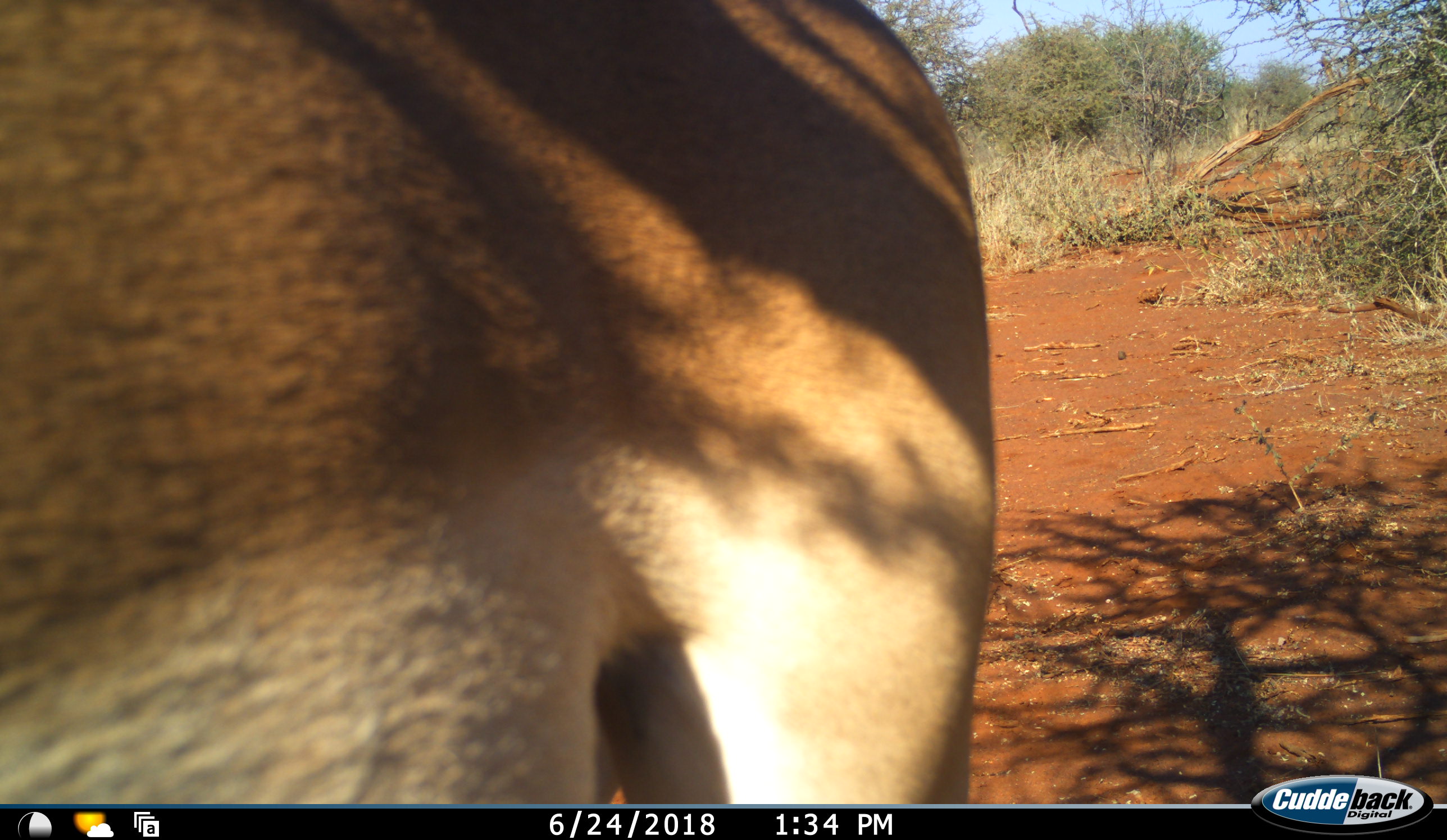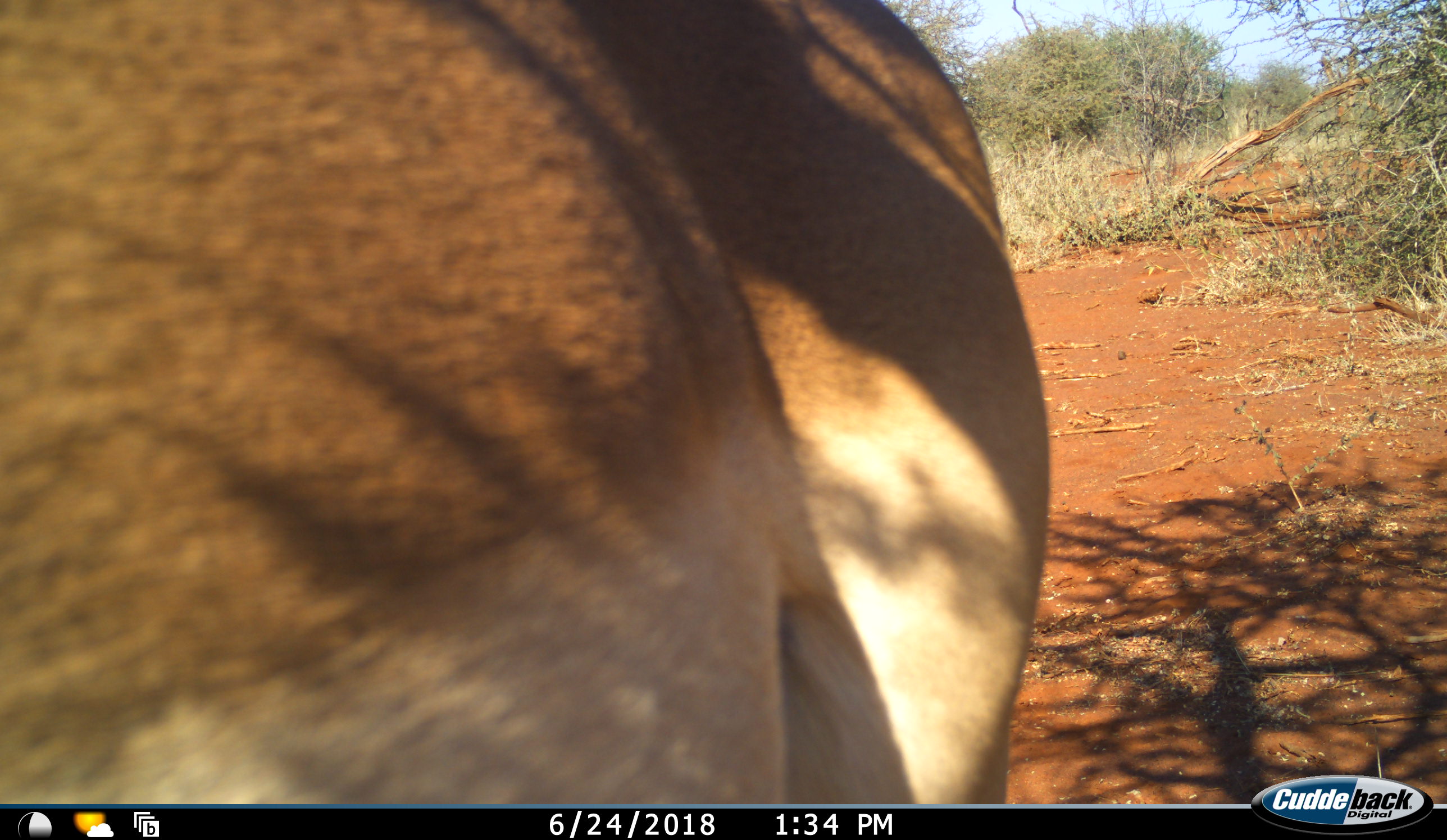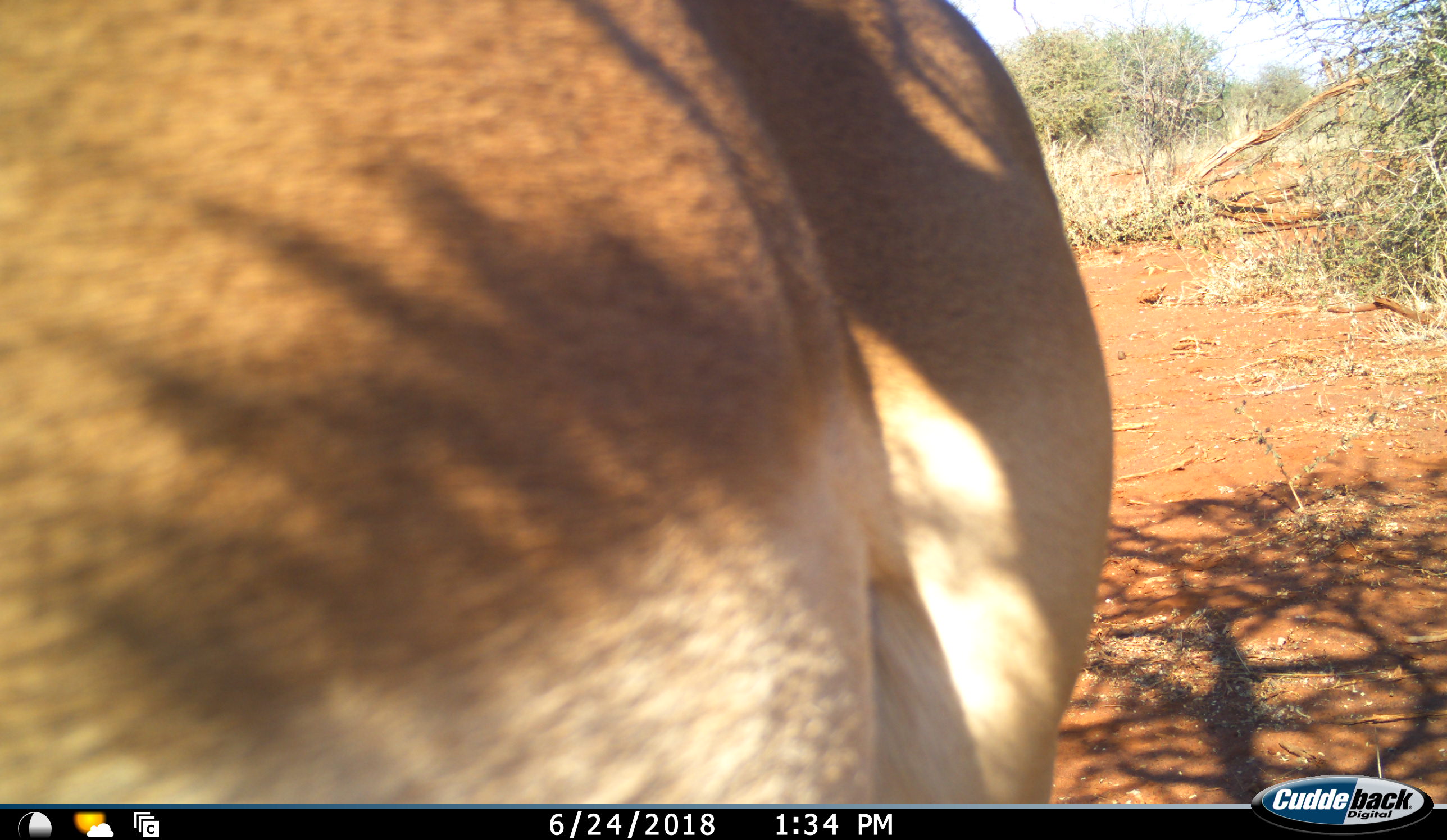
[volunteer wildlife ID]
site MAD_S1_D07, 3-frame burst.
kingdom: Animalia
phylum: Chordata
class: Mammalia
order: Artiodactyla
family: Bovidae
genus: Aepyceros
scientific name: Aepyceros melampus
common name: impala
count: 1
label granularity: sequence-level